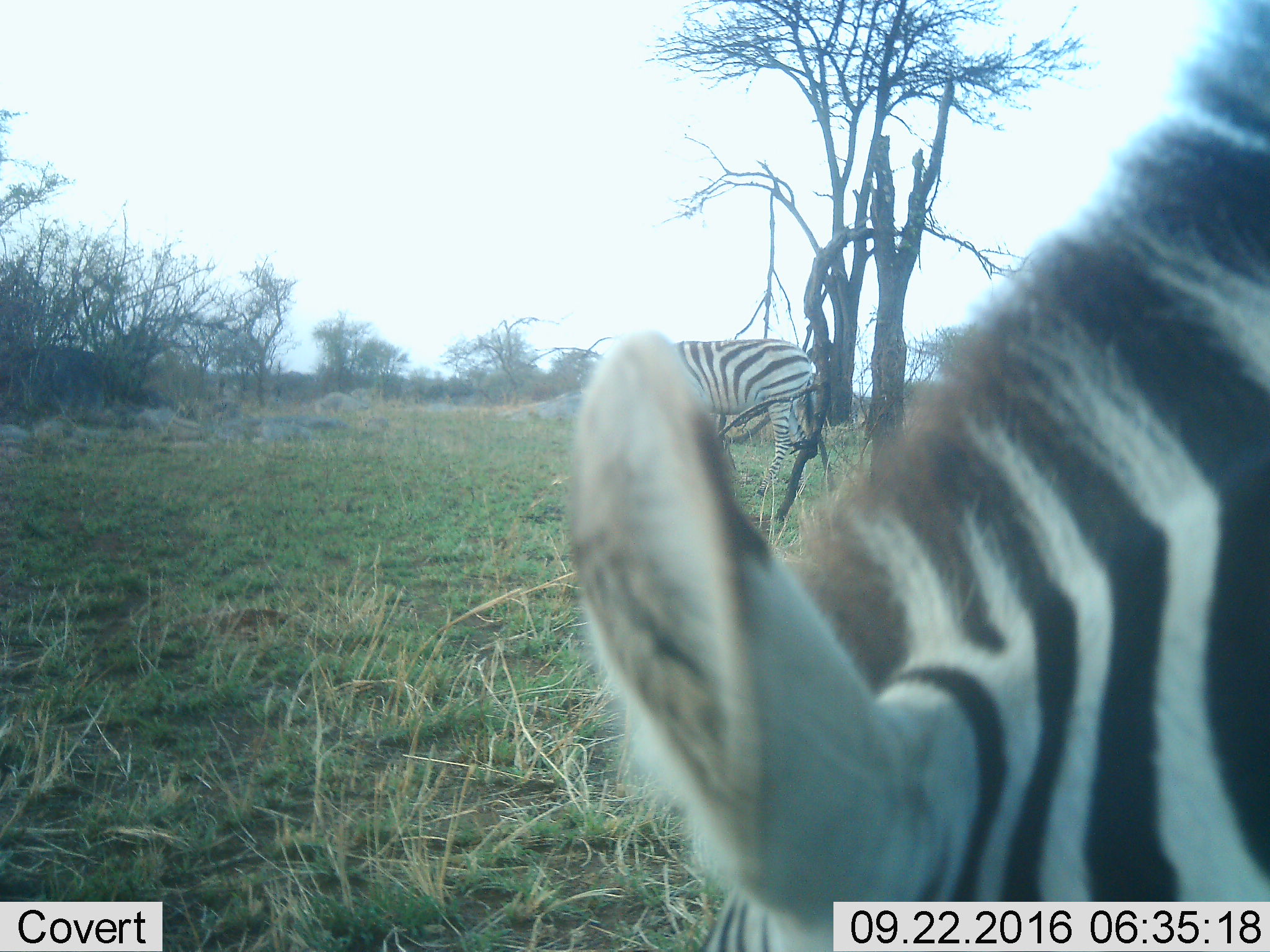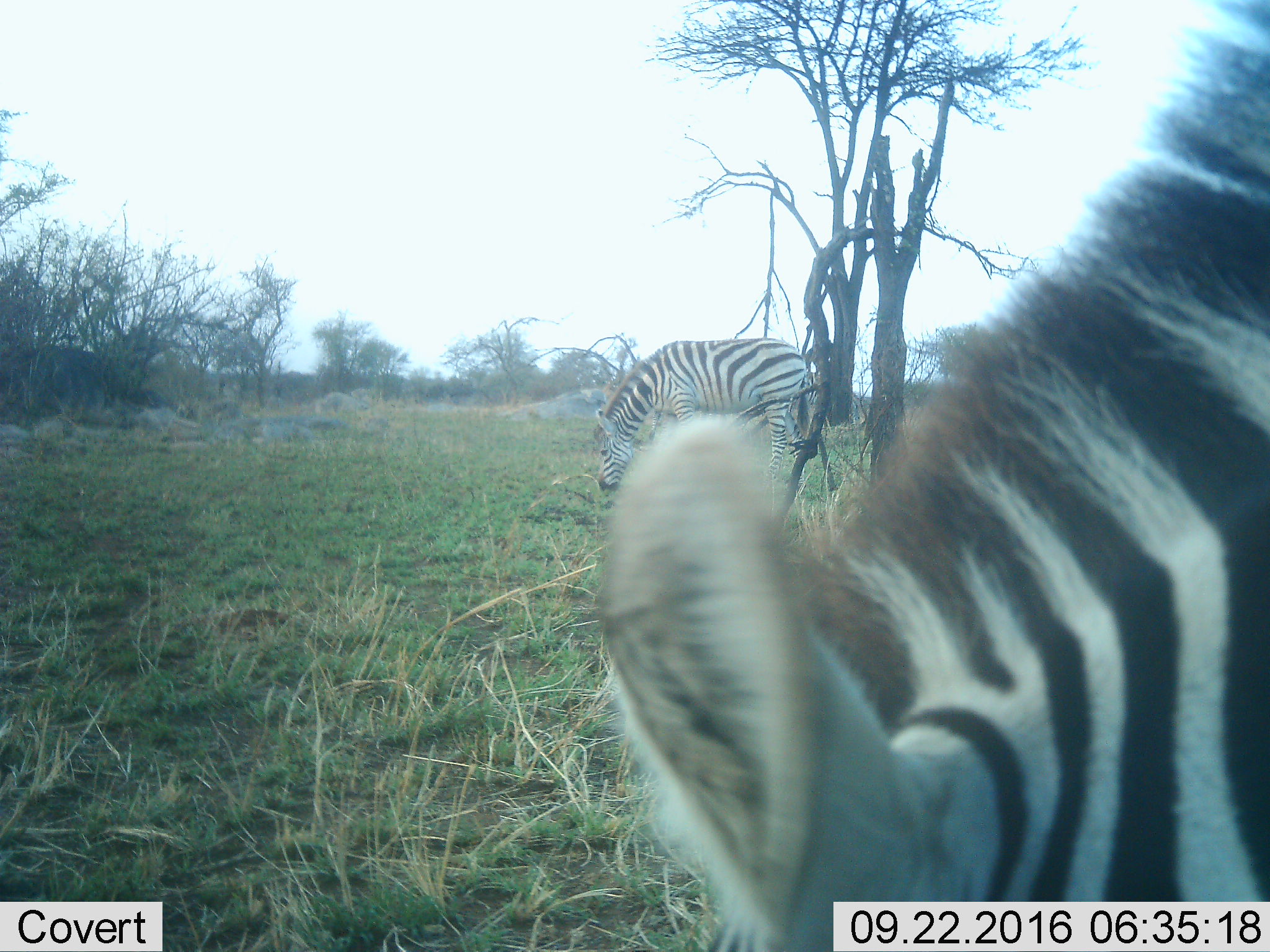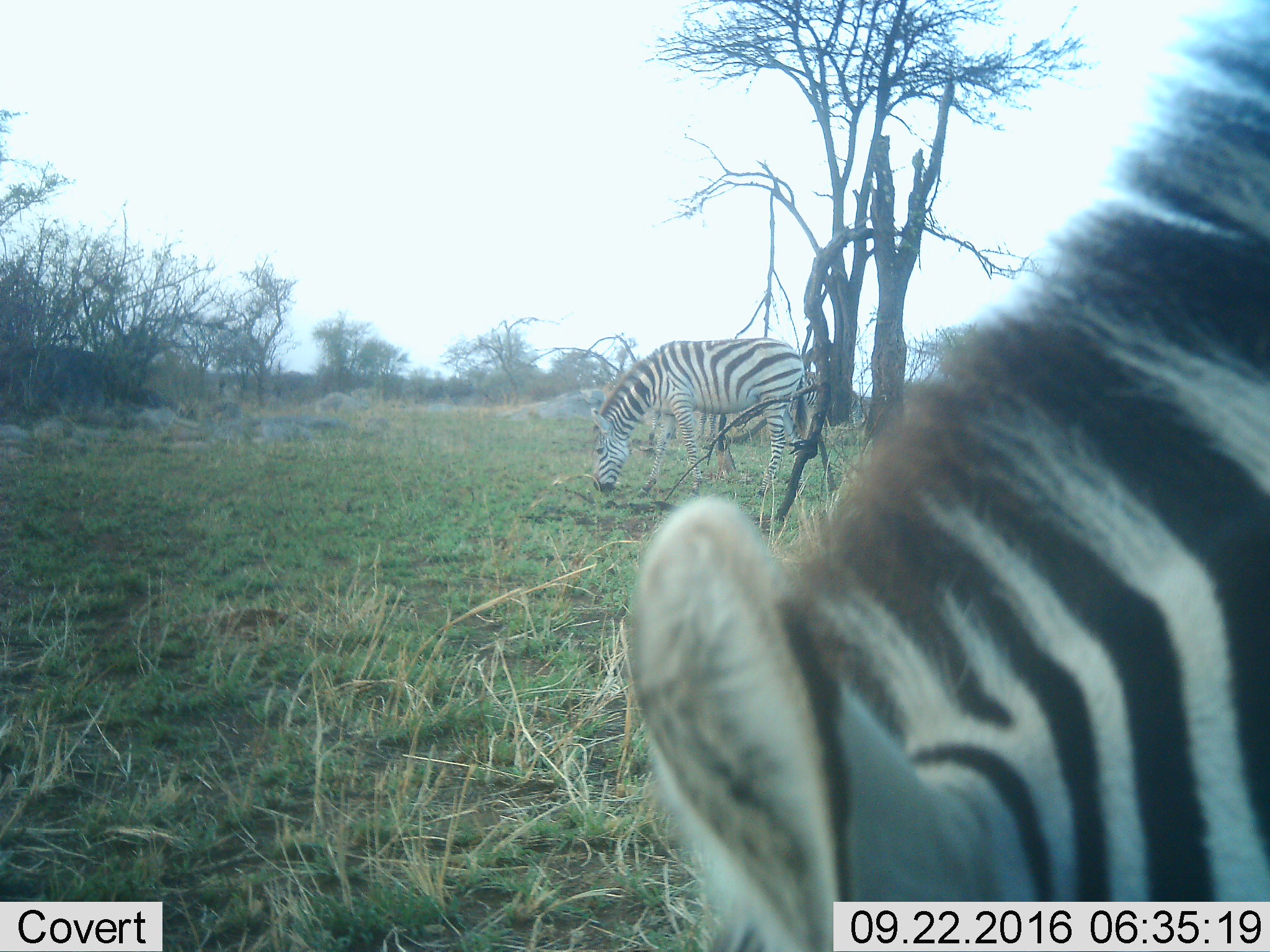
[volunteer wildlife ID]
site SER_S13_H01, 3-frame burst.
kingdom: Animalia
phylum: Chordata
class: Mammalia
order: Perissodactyla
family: Equidae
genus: Equus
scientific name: Equus quagga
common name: plains zebra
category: zebraplains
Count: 2.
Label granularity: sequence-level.